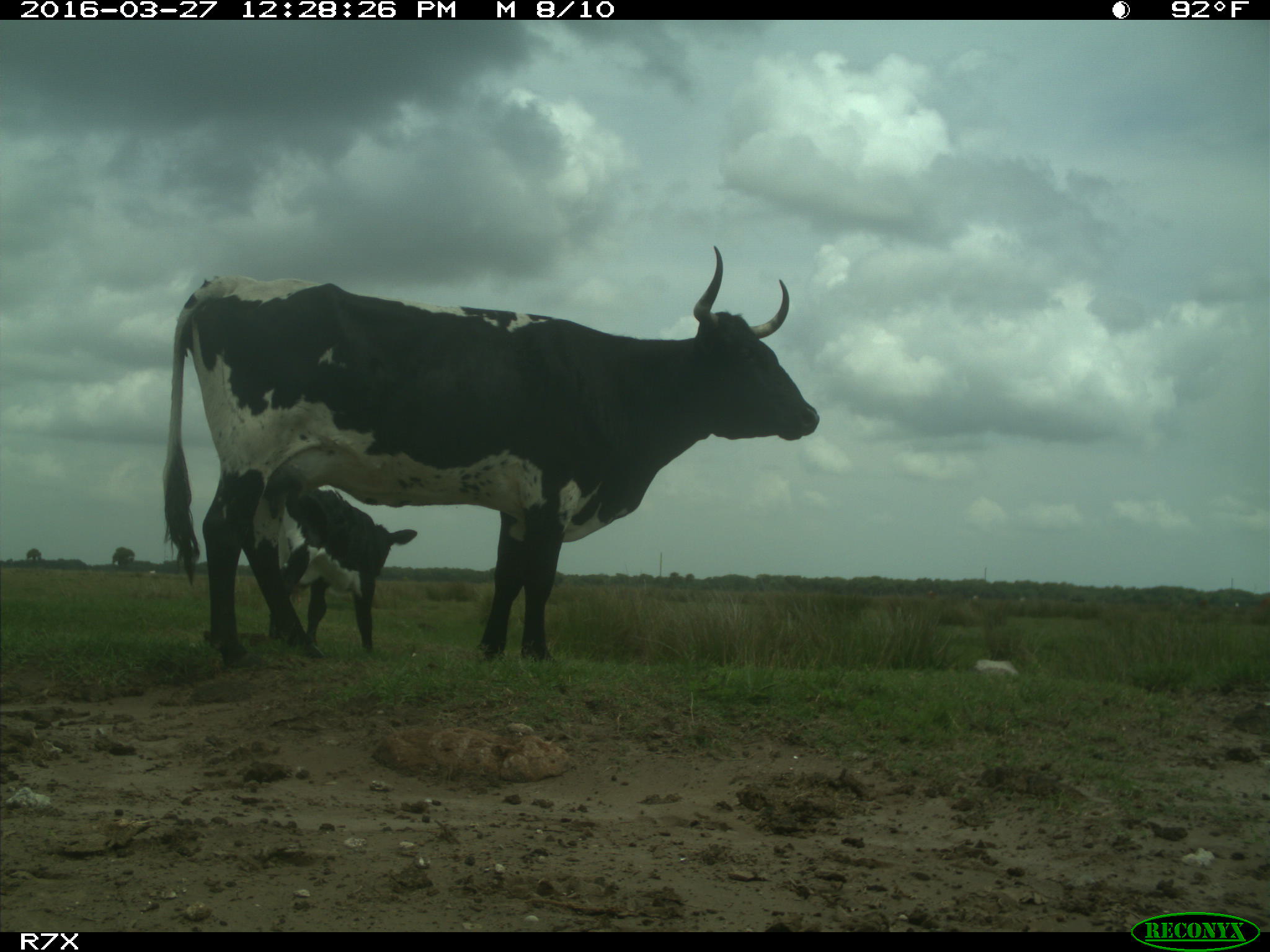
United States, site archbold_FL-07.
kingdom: Animalia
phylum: Chordata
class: Mammalia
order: Artiodactyla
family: Bovidae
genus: Bos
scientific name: Bos taurus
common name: domestic cow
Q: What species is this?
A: Bos taurus (domestic cow).